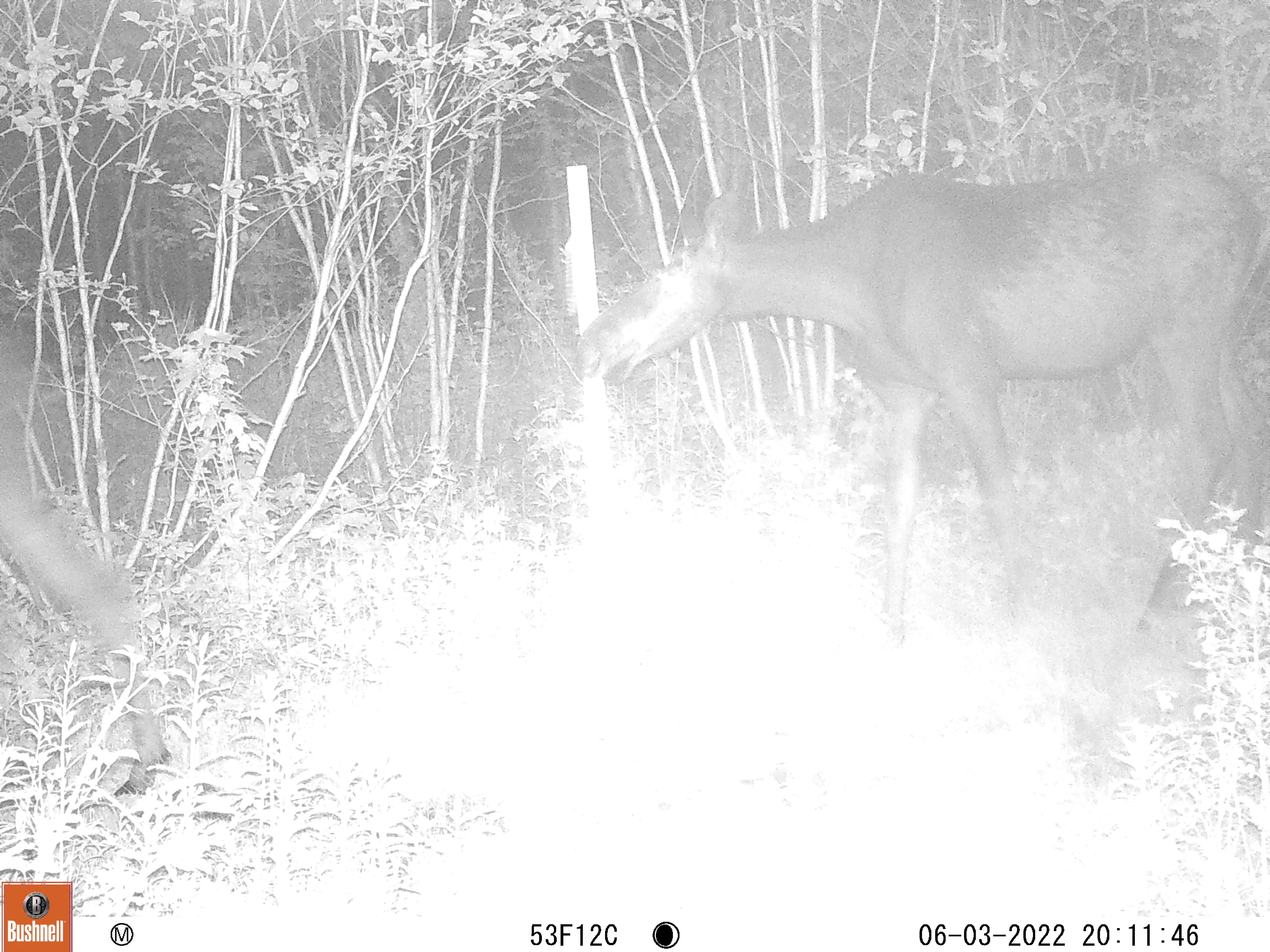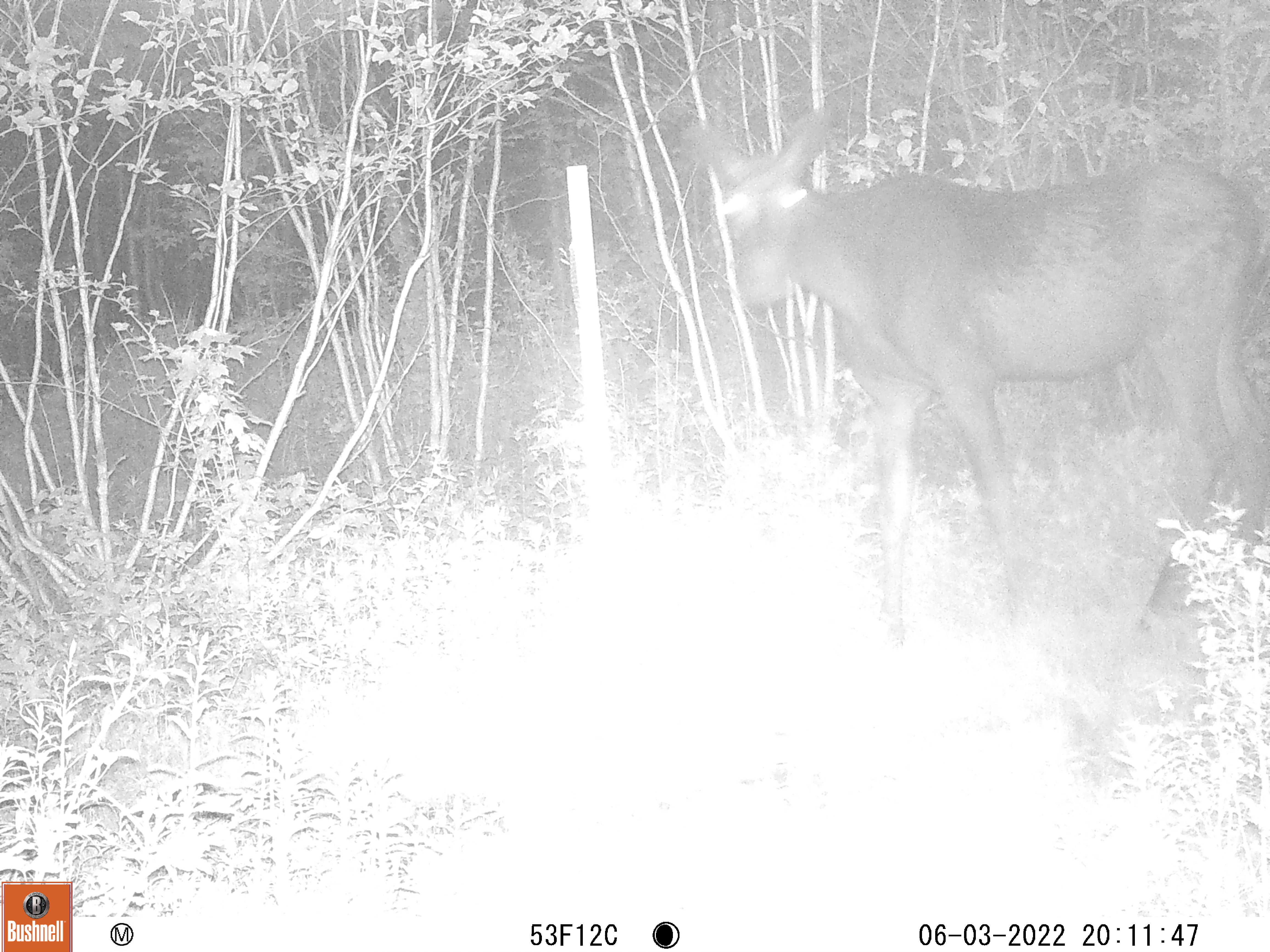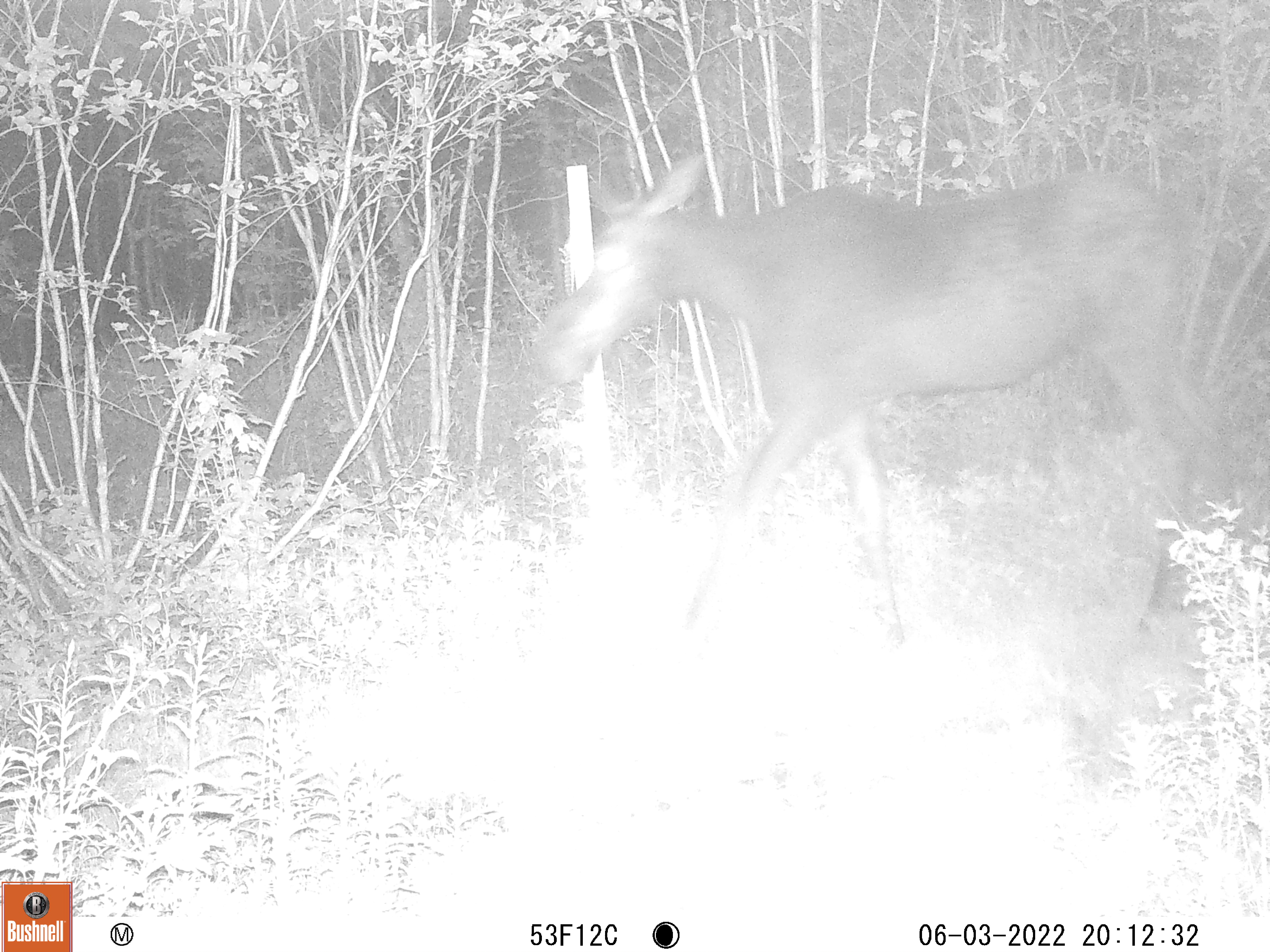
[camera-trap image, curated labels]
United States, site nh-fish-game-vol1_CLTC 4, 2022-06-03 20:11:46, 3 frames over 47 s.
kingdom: Animalia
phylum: Chordata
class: Mammalia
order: Artiodactyla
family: Cervidae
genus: Alces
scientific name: Alces alces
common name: moose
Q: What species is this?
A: Moose (Alces alces).